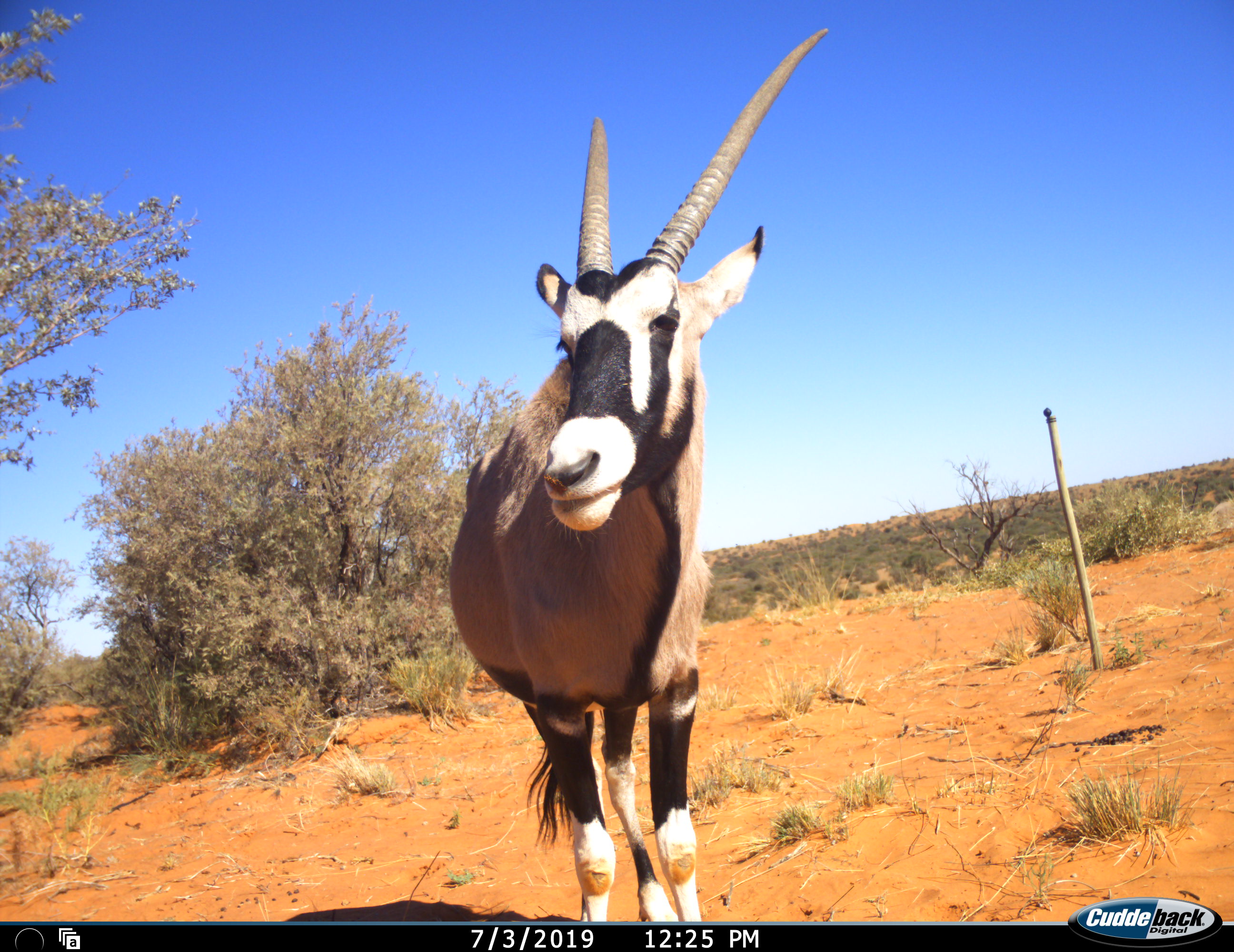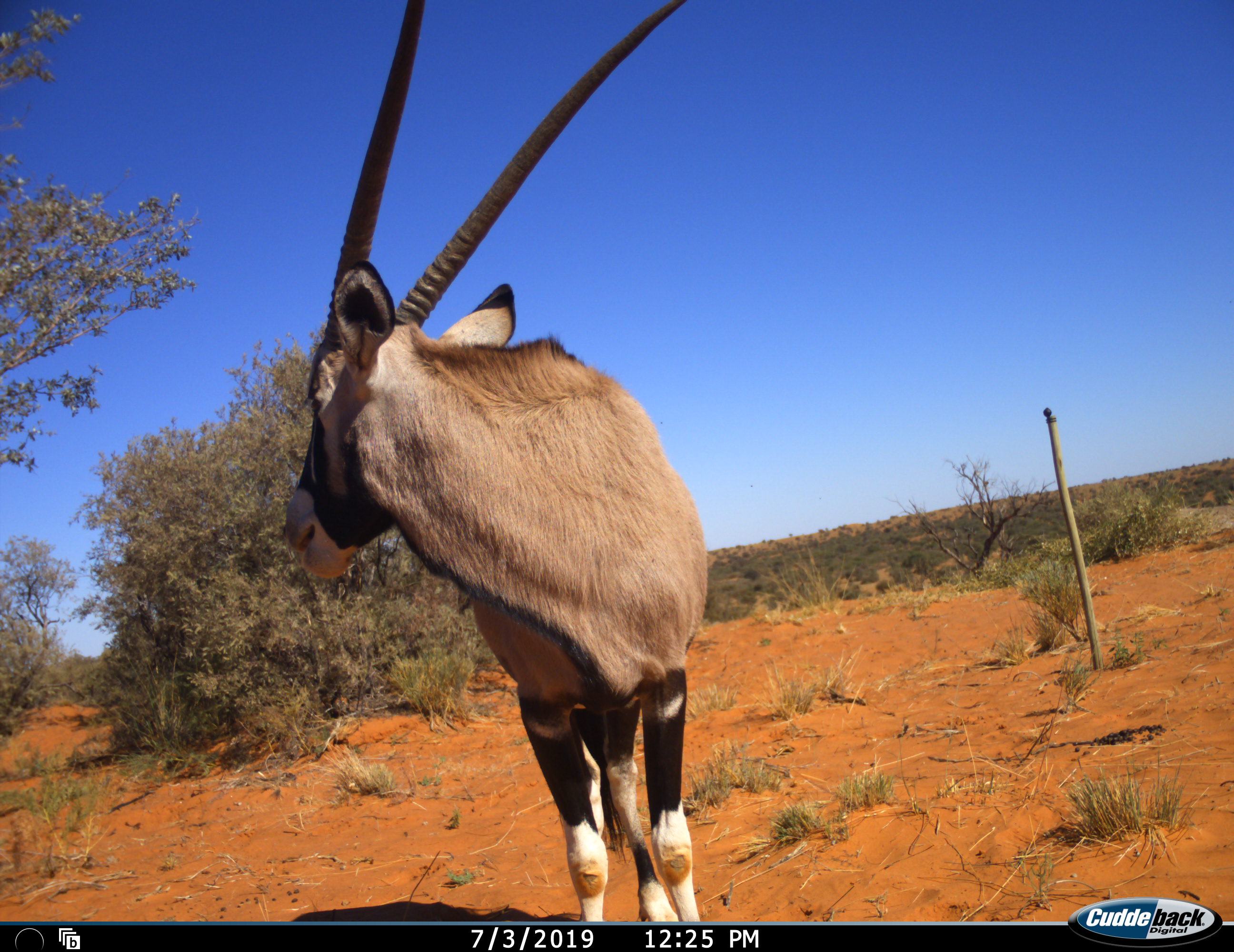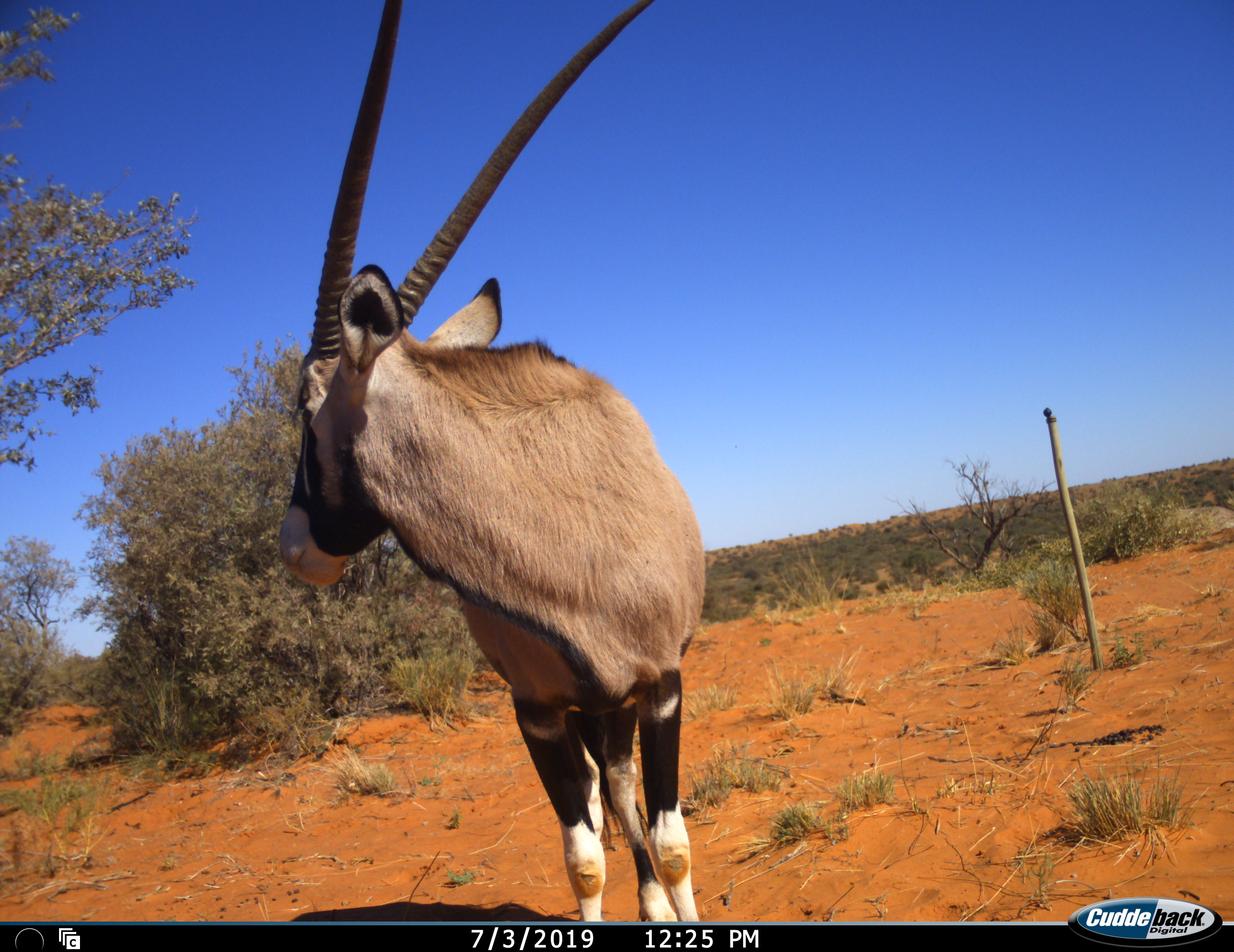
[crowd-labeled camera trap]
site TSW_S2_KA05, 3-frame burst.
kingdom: Animalia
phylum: Chordata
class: Mammalia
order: Artiodactyla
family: Bovidae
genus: Oryx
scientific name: Oryx gazella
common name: gemsbok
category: oryx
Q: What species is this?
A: Oryx (gemsbok) (Oryx gazella).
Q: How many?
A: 1.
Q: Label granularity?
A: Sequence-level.